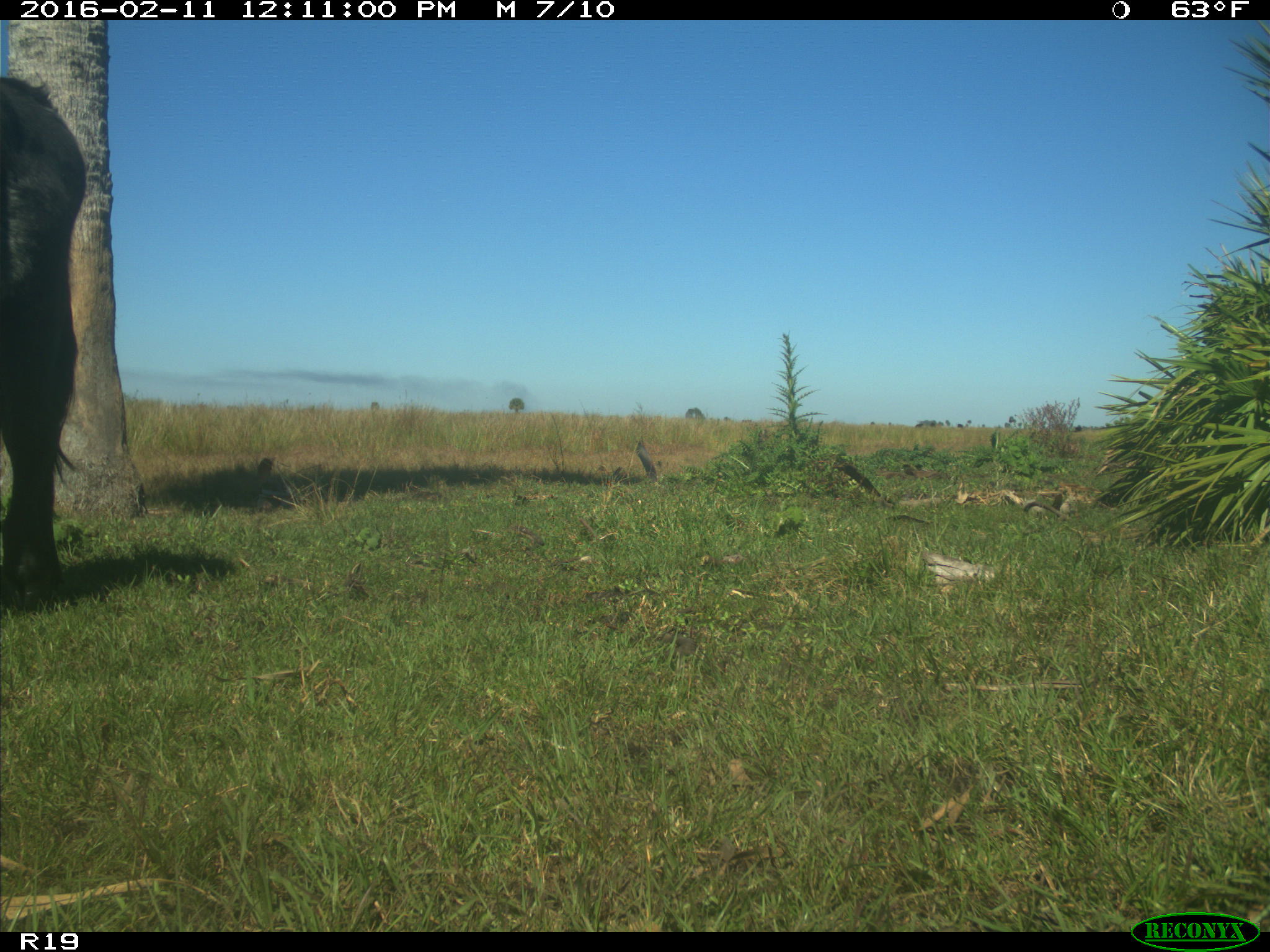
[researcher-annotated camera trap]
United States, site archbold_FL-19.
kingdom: Animalia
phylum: Chordata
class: Mammalia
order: Artiodactyla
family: Bovidae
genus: Bos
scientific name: Bos taurus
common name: domestic cow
Bos taurus (domestic cow).